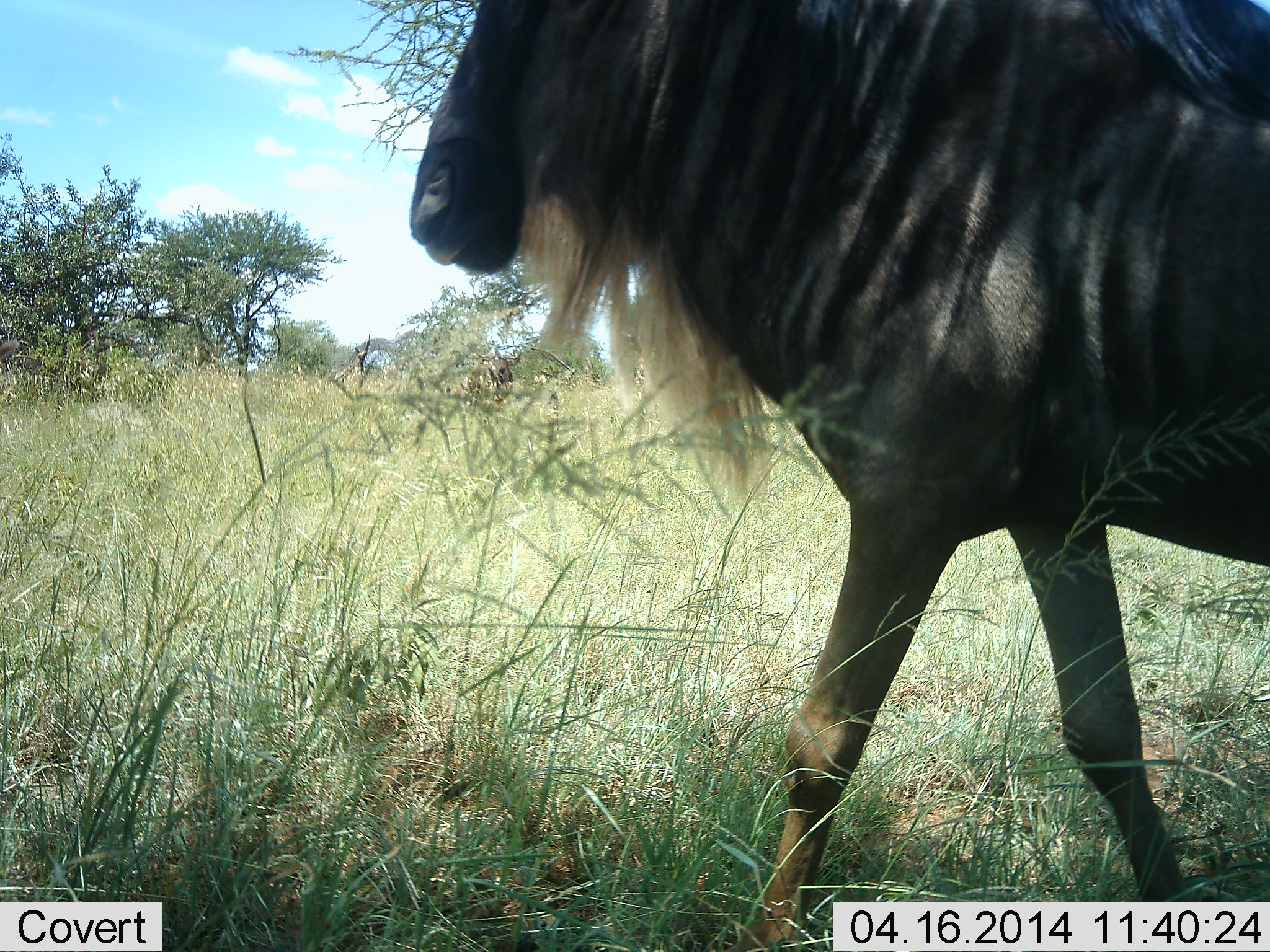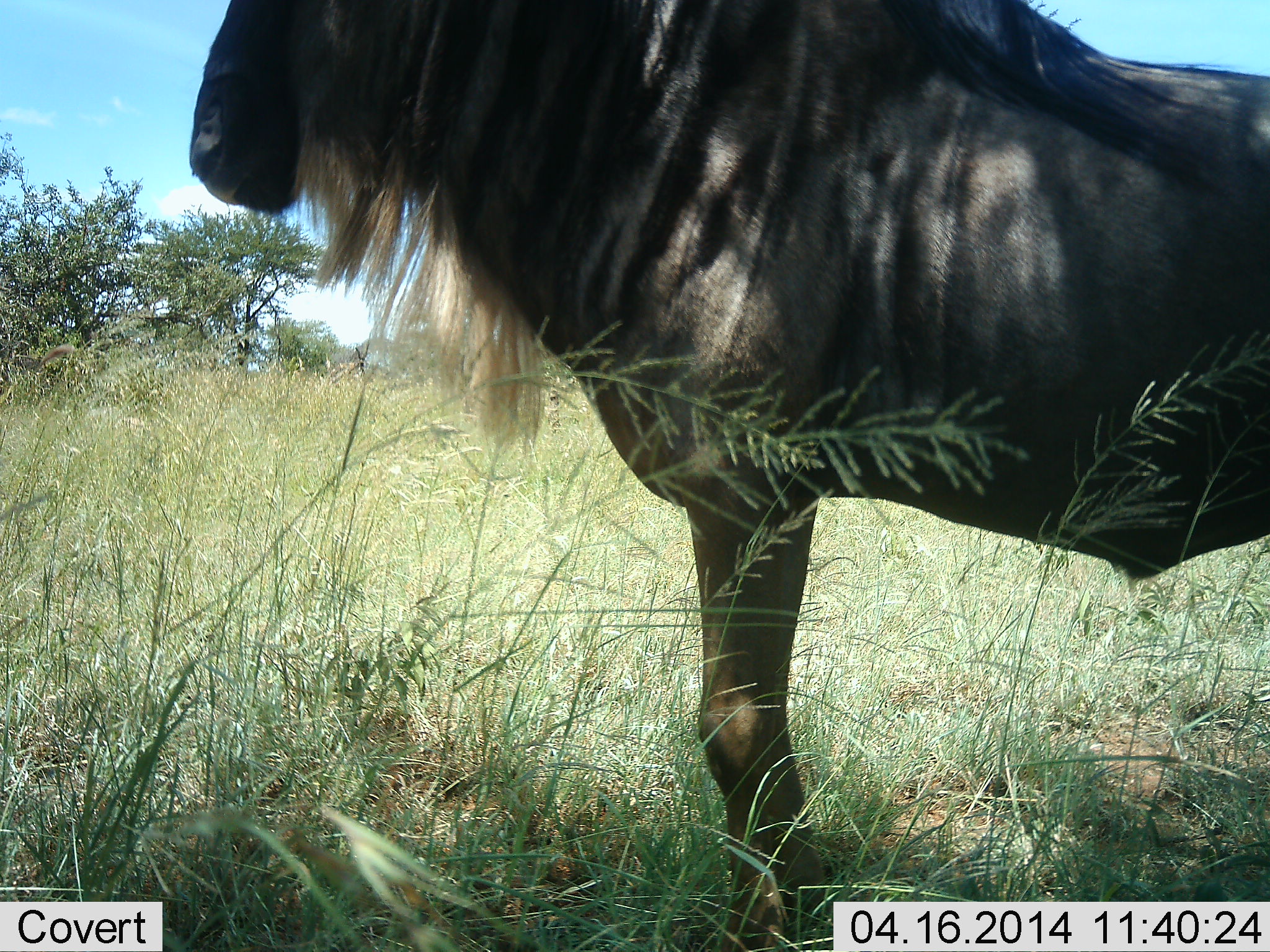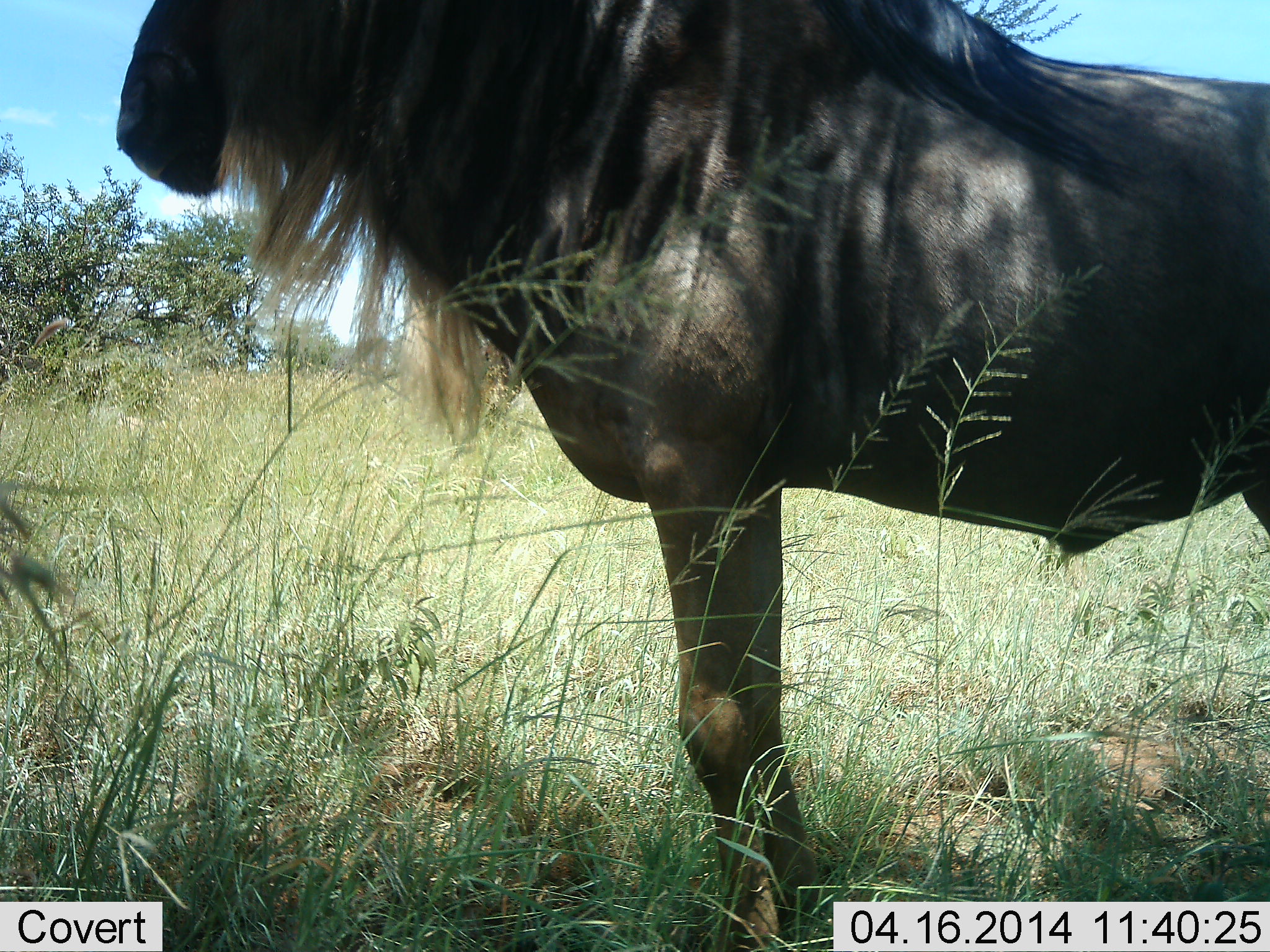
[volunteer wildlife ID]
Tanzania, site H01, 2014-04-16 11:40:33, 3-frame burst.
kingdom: Animalia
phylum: Chordata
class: Mammalia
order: Artiodactyla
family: Bovidae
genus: Connochaetes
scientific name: Connochaetes taurinus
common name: blue wildebeest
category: wildebeest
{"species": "wildebeest (blue wildebeest) (Connochaetes taurinus)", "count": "1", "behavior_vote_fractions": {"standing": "50%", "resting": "0%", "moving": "50%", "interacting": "0%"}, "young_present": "0%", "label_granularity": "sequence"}